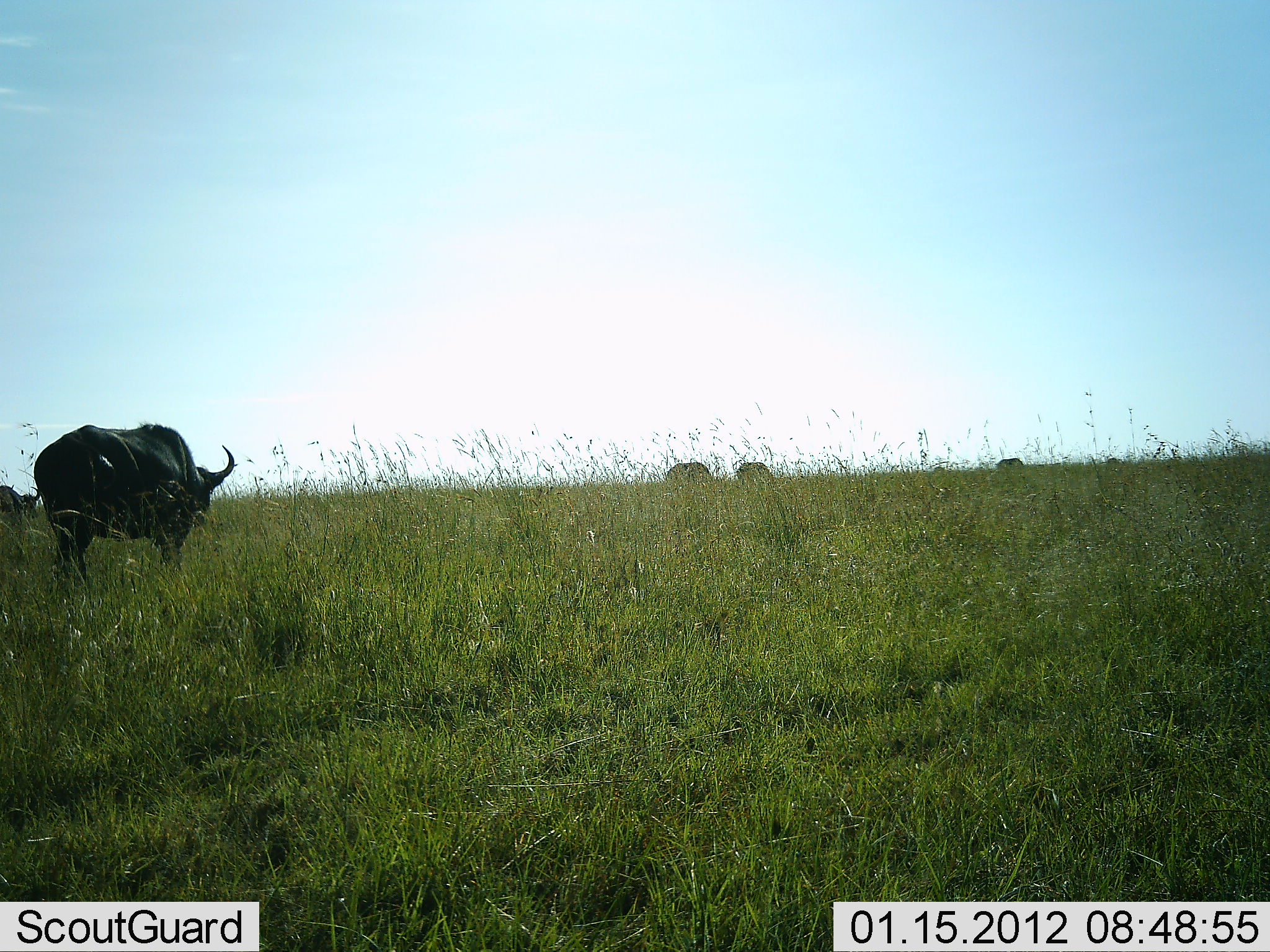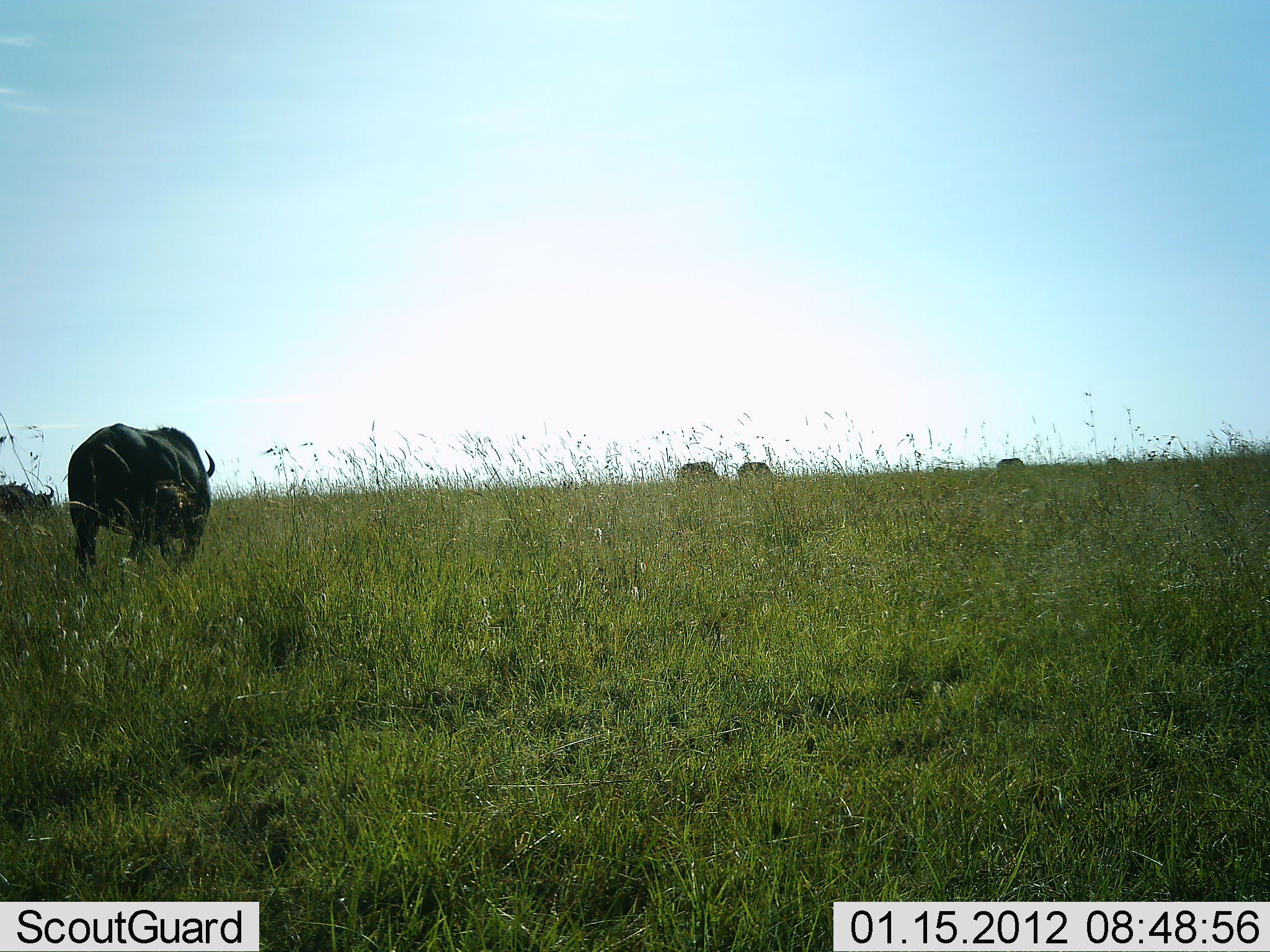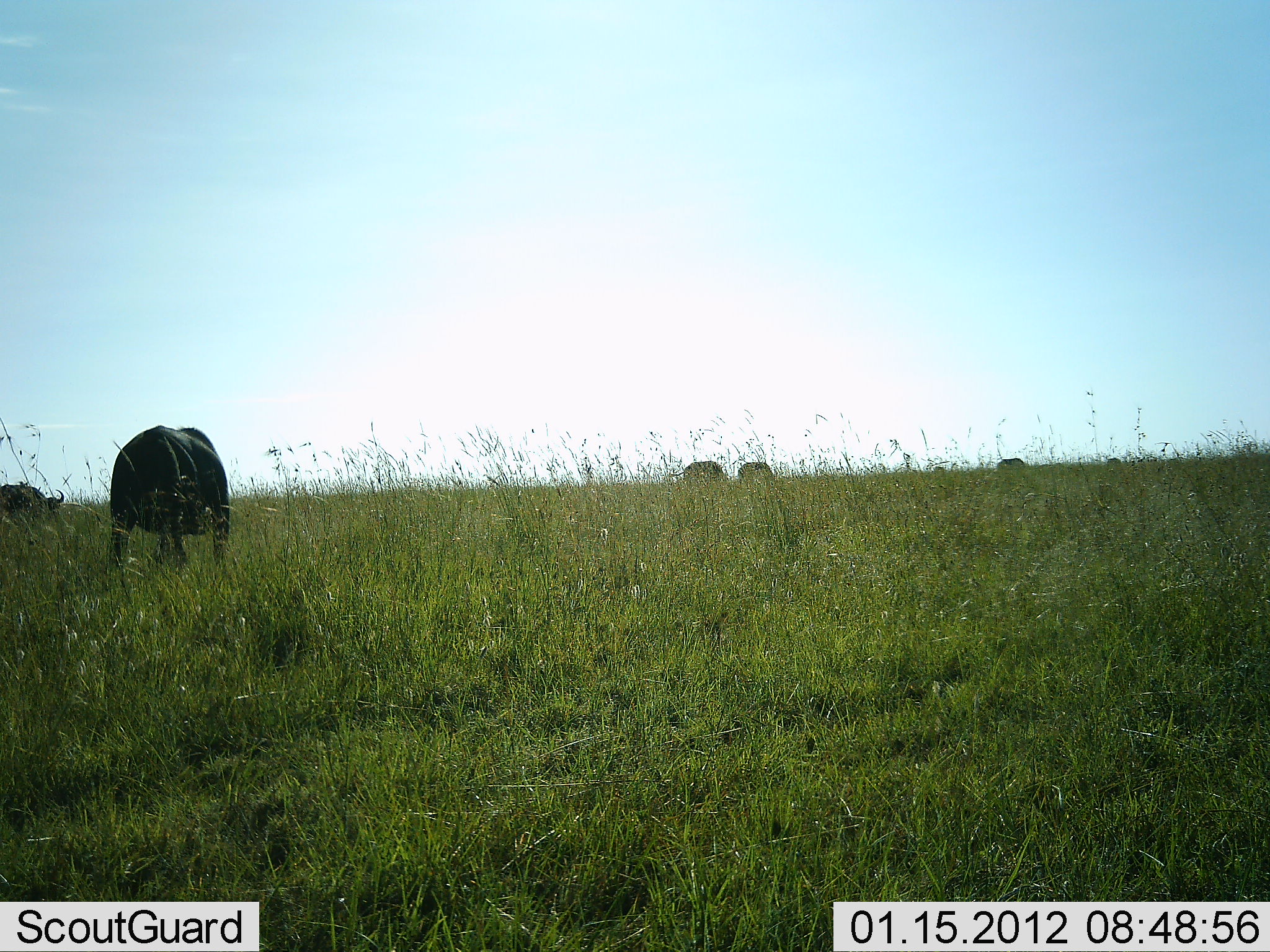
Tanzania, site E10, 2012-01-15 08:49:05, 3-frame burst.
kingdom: Animalia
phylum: Chordata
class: Mammalia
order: Artiodactyla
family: Bovidae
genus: Syncerus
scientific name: Syncerus caffer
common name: cape buffalo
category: buffalo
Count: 5.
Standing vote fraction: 40%.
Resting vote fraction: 0%.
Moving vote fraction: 55%.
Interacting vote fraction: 0%.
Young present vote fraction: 0%.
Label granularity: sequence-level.